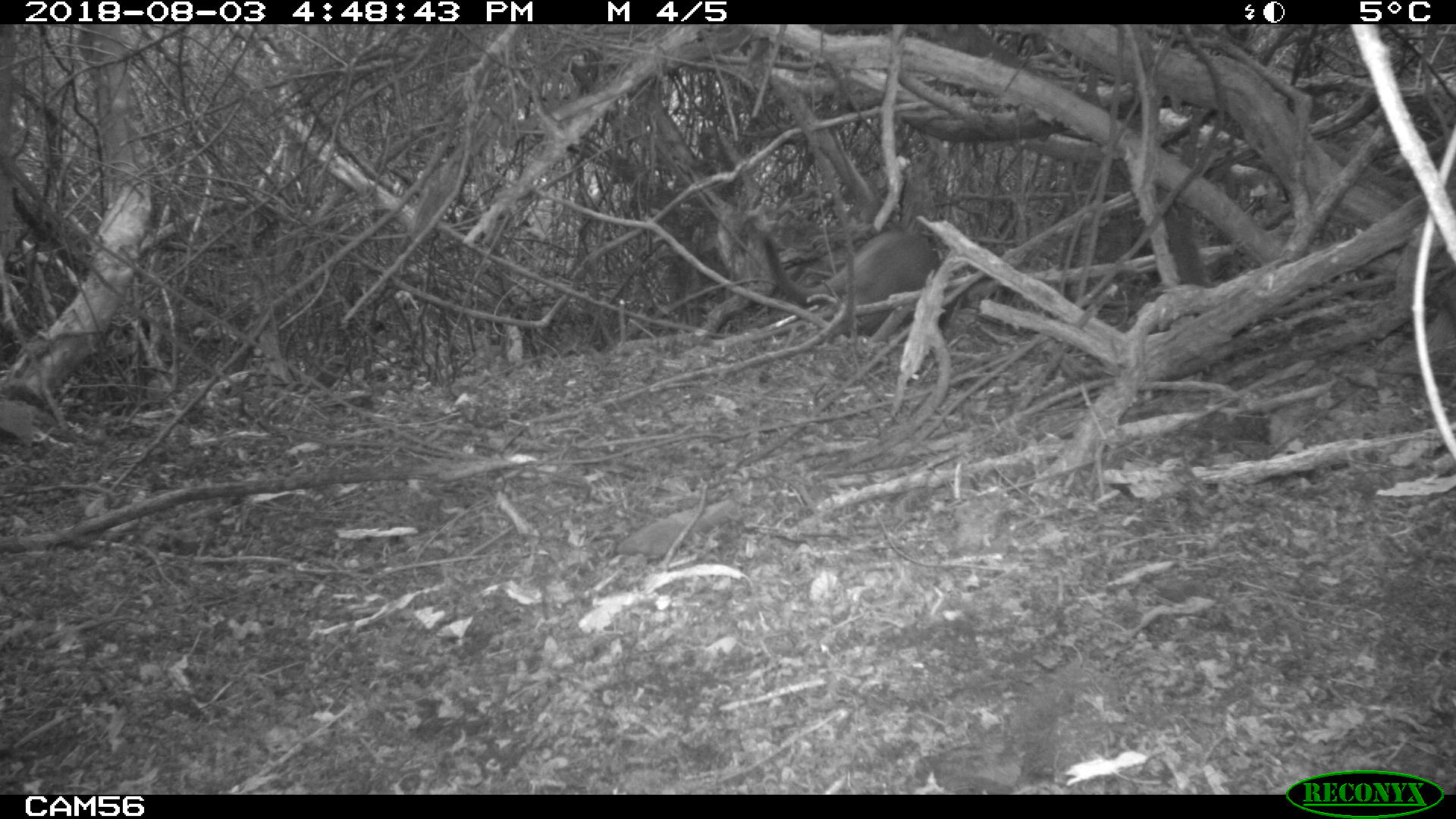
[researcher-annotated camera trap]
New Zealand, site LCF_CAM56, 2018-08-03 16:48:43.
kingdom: Animalia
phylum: Chordata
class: Mammalia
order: Diprotodontia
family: Macropodidae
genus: Notamacropus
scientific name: Notamacropus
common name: wallaby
Wallaby (Notamacropus).